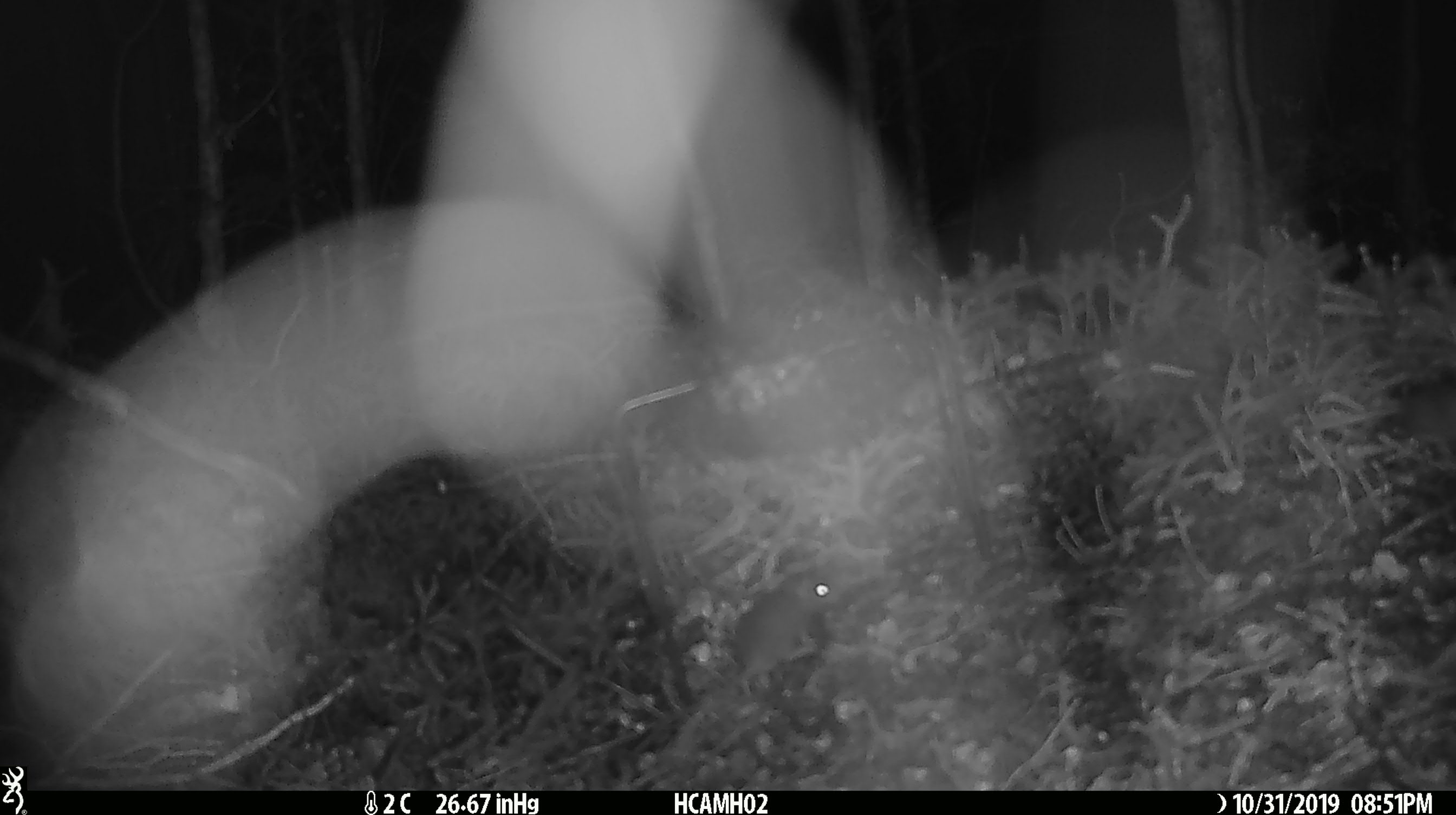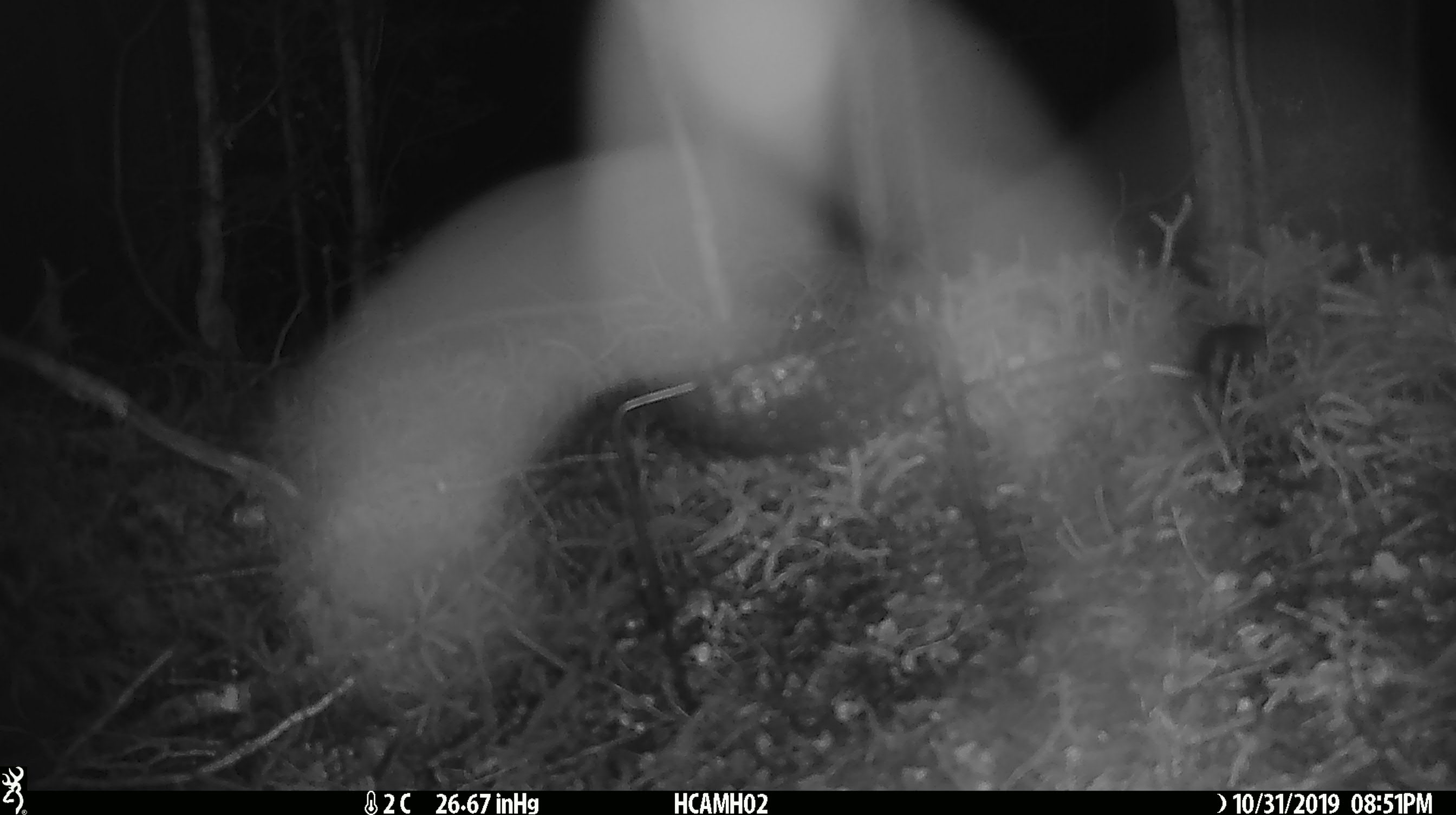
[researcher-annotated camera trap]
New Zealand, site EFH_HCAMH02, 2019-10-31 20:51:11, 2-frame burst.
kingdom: Animalia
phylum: Chordata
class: Mammalia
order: Rodentia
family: Muridae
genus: Mus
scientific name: Mus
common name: mouse